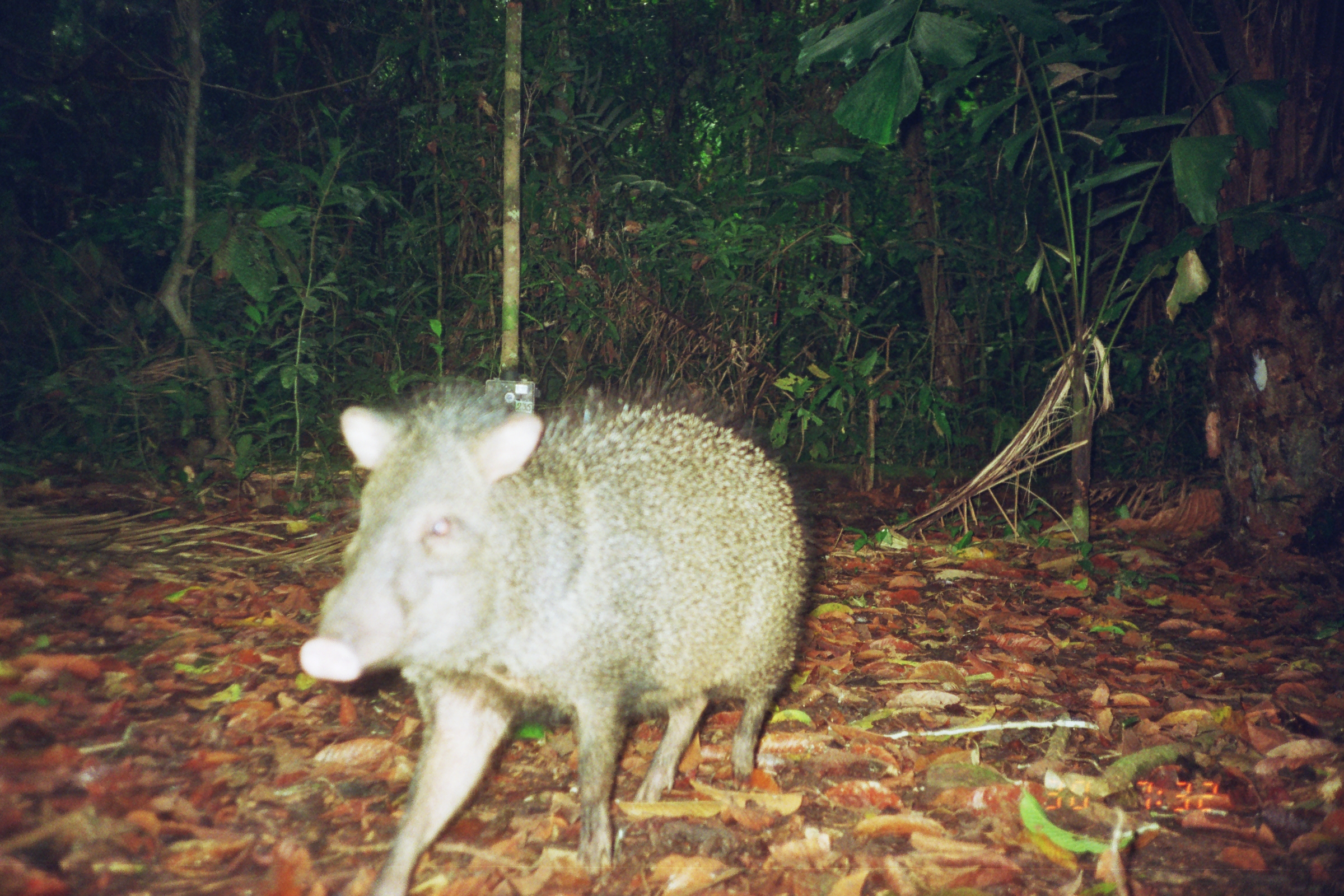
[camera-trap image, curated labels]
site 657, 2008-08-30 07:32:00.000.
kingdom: Animalia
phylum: Chordata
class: Mammalia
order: Artiodactyla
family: Tayassuidae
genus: Pecari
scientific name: Pecari tajacu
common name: collared peccary